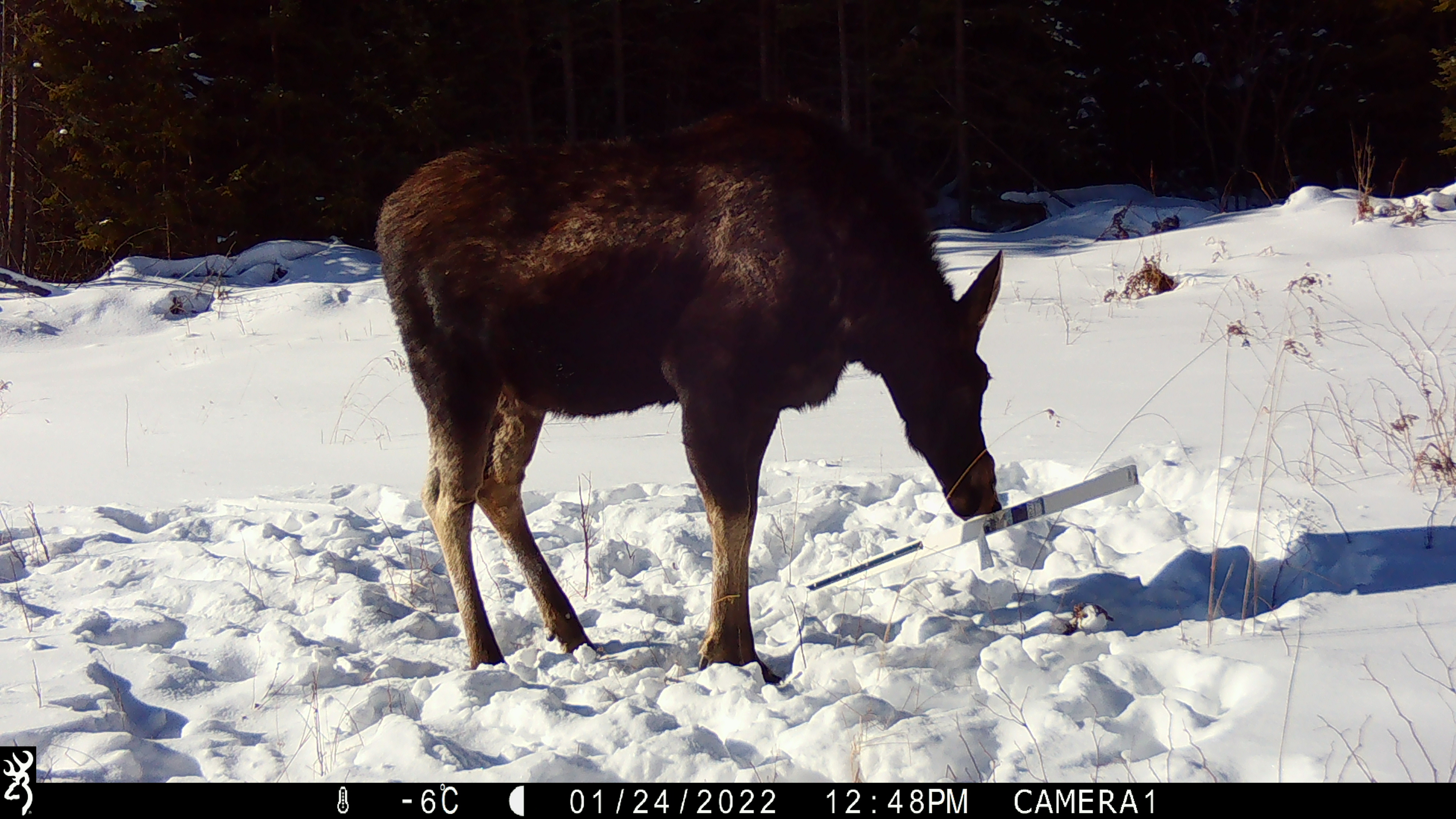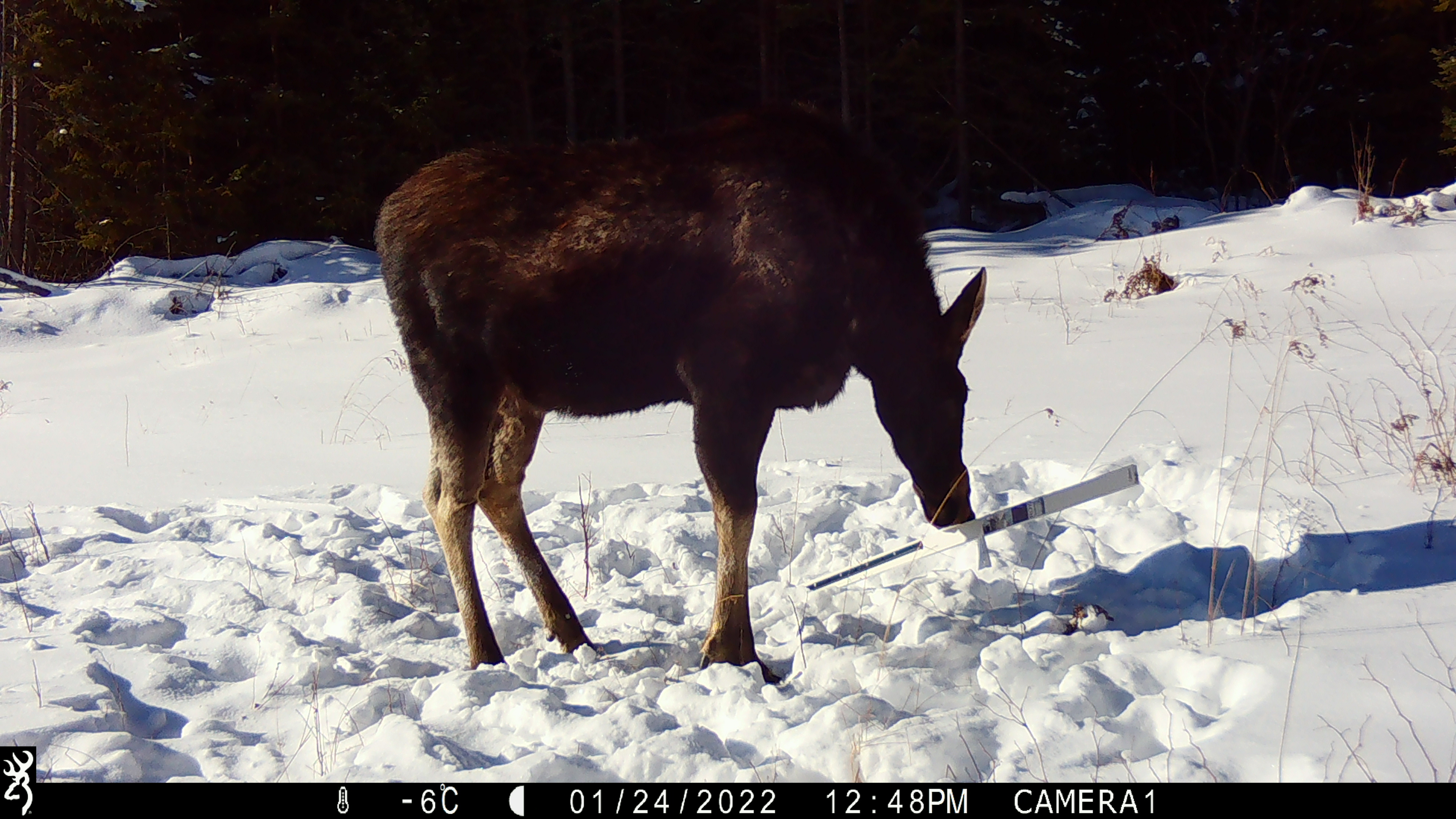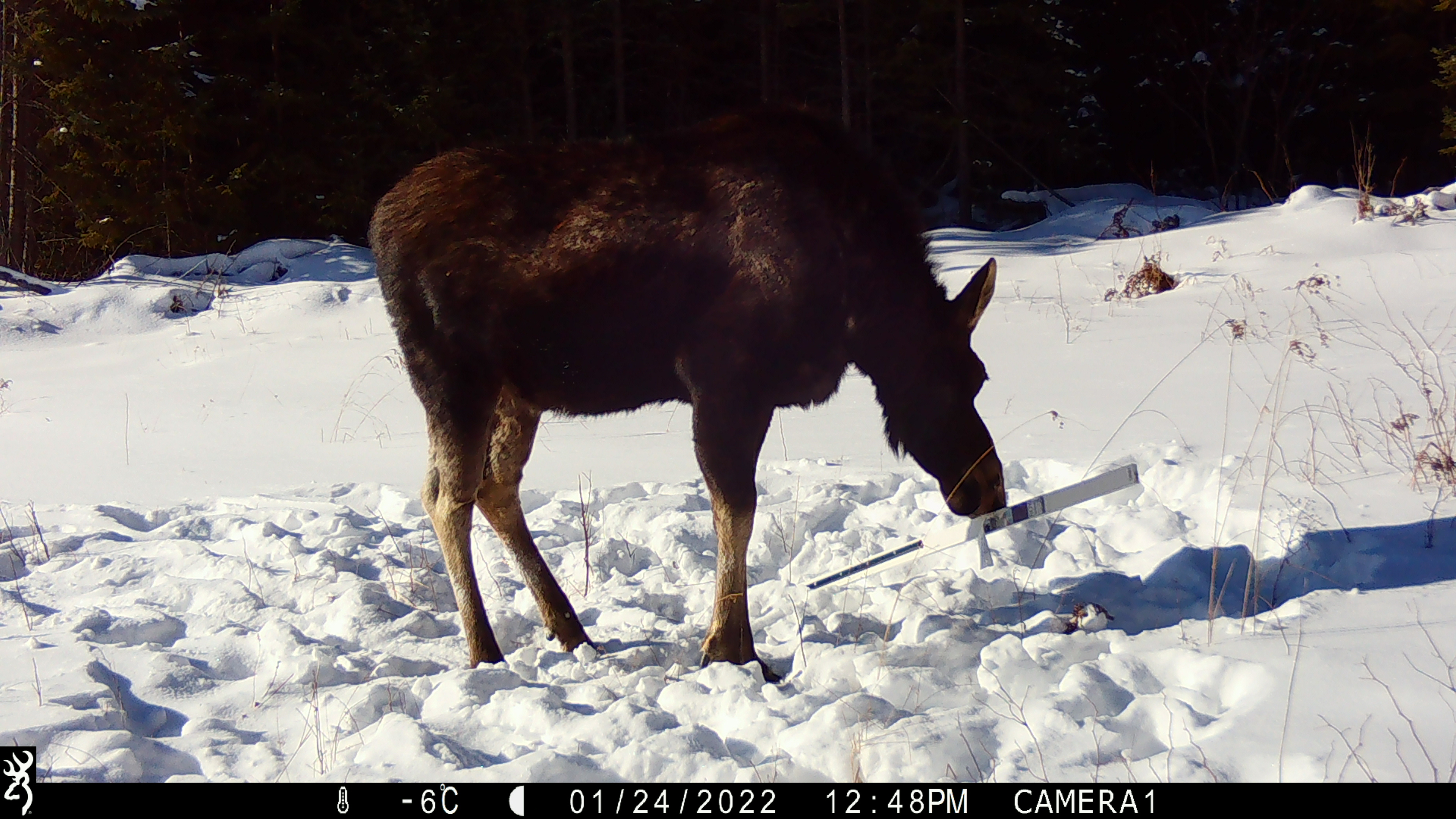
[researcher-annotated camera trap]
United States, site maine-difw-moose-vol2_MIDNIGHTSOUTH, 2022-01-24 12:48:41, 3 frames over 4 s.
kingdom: Animalia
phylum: Chordata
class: Mammalia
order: Artiodactyla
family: Cervidae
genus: Alces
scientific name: Alces alces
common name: moose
Moose (Alces alces).